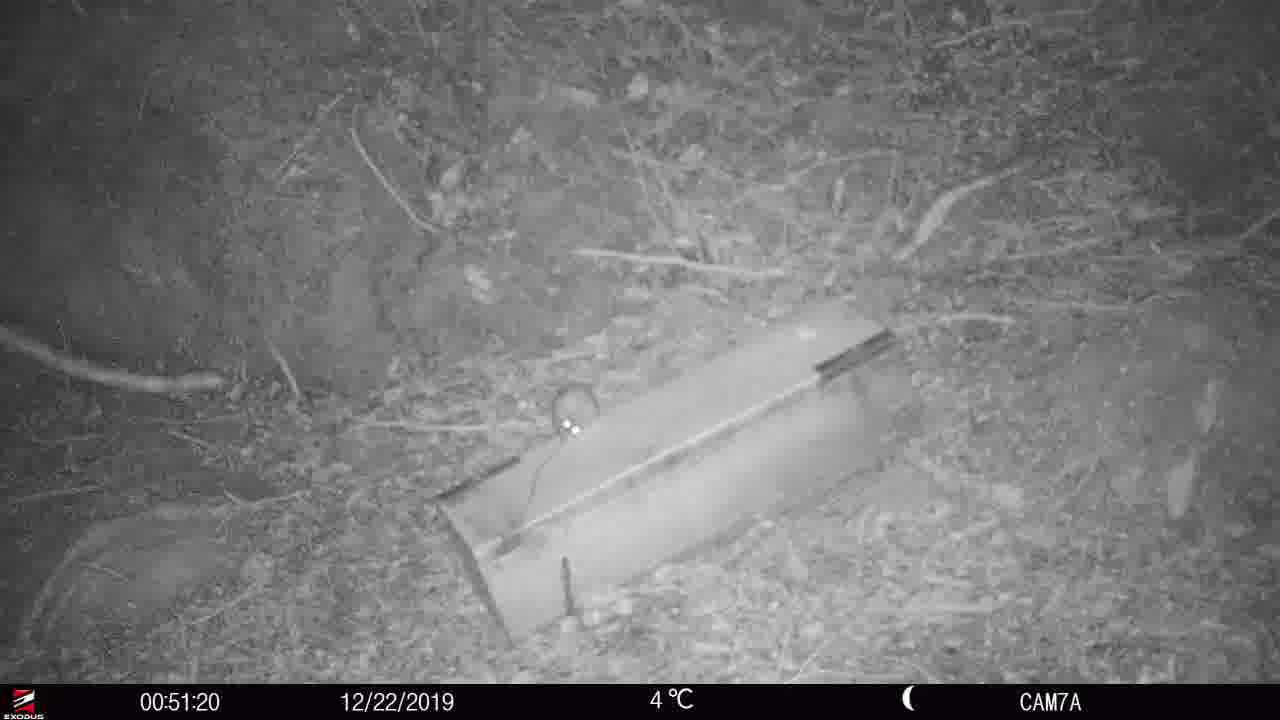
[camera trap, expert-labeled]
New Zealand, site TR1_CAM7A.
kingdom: Animalia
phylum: Chordata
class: Mammalia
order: Rodentia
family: Muridae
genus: Rattus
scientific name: Rattus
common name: rat